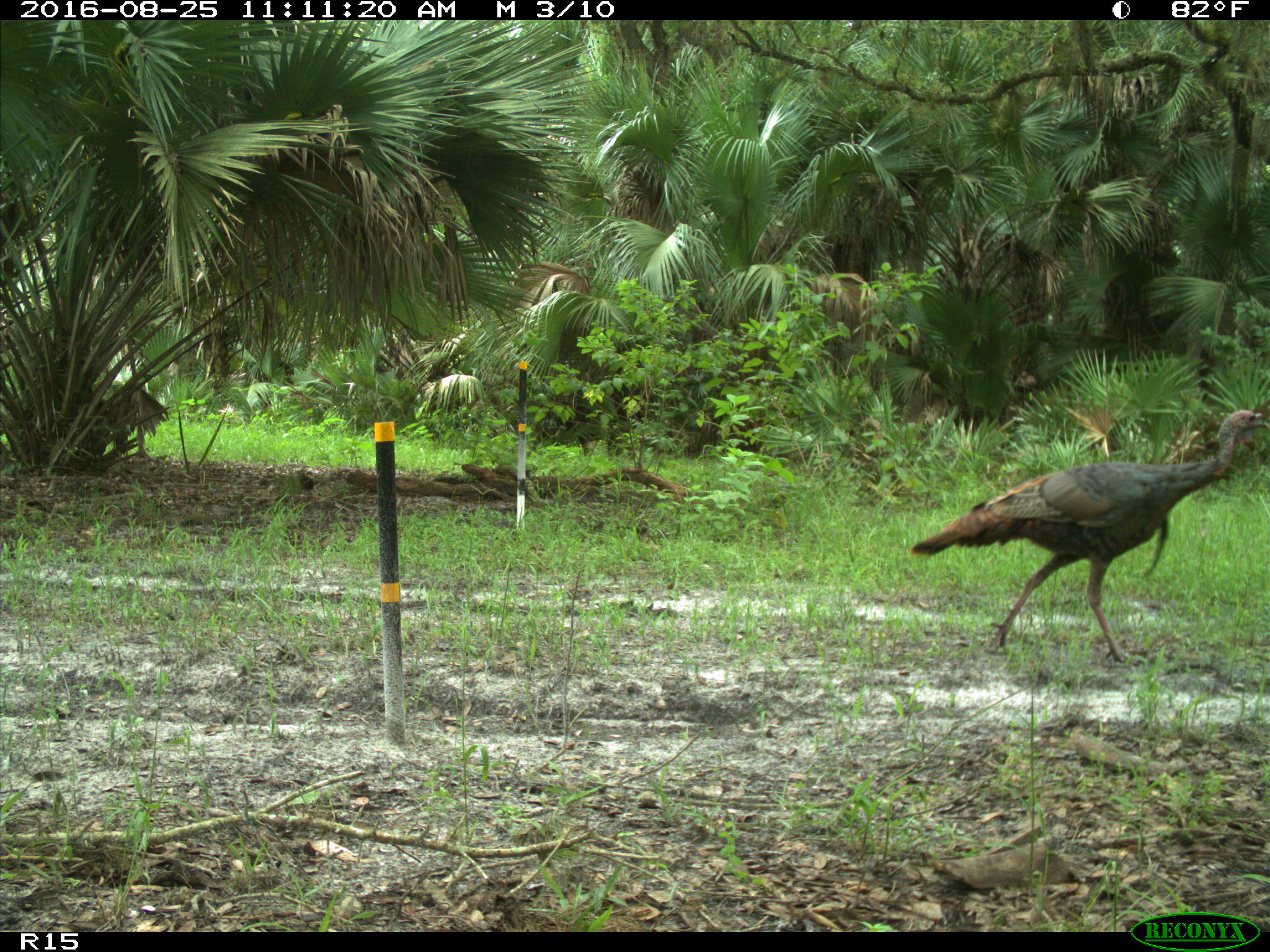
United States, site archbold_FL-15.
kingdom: Animalia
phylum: Chordata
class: Aves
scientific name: Aves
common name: birds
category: unidentified bird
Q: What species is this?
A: Unidentified bird (birds) (Aves).